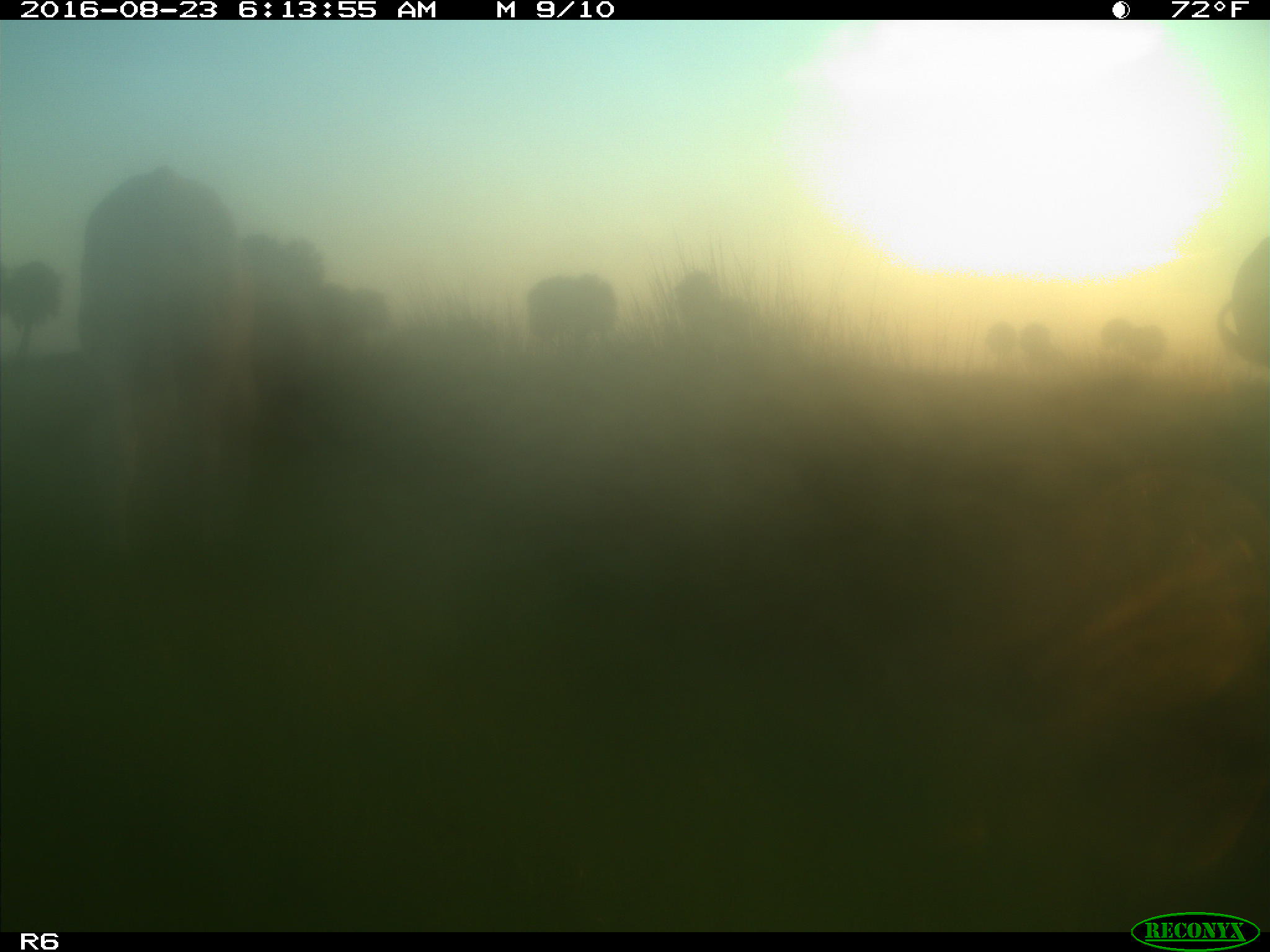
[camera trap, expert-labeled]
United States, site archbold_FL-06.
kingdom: Animalia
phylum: Chordata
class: Mammalia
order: Artiodactyla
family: Bovidae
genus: Bos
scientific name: Bos taurus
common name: domestic cow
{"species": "Bos taurus (domestic cow)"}